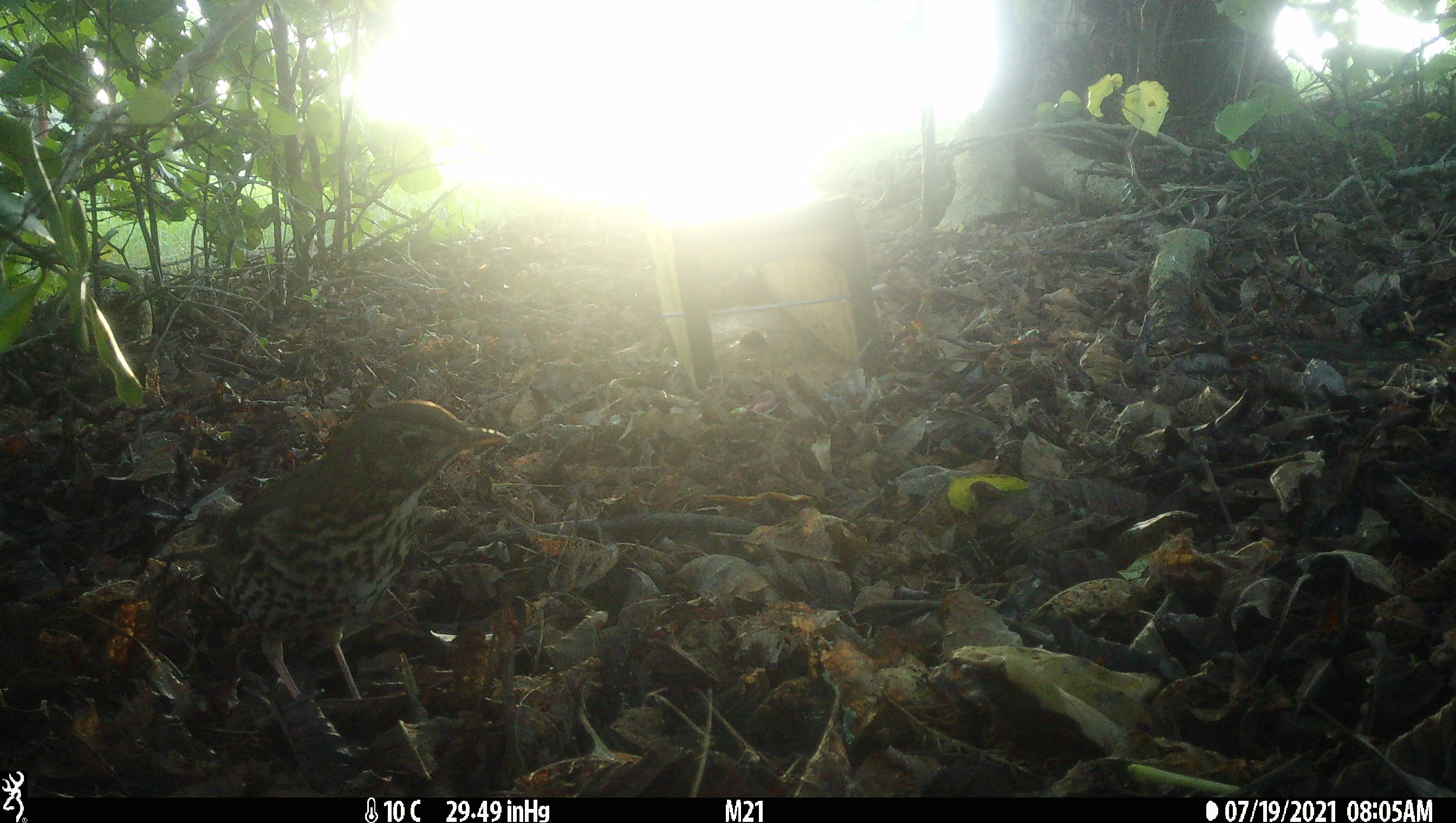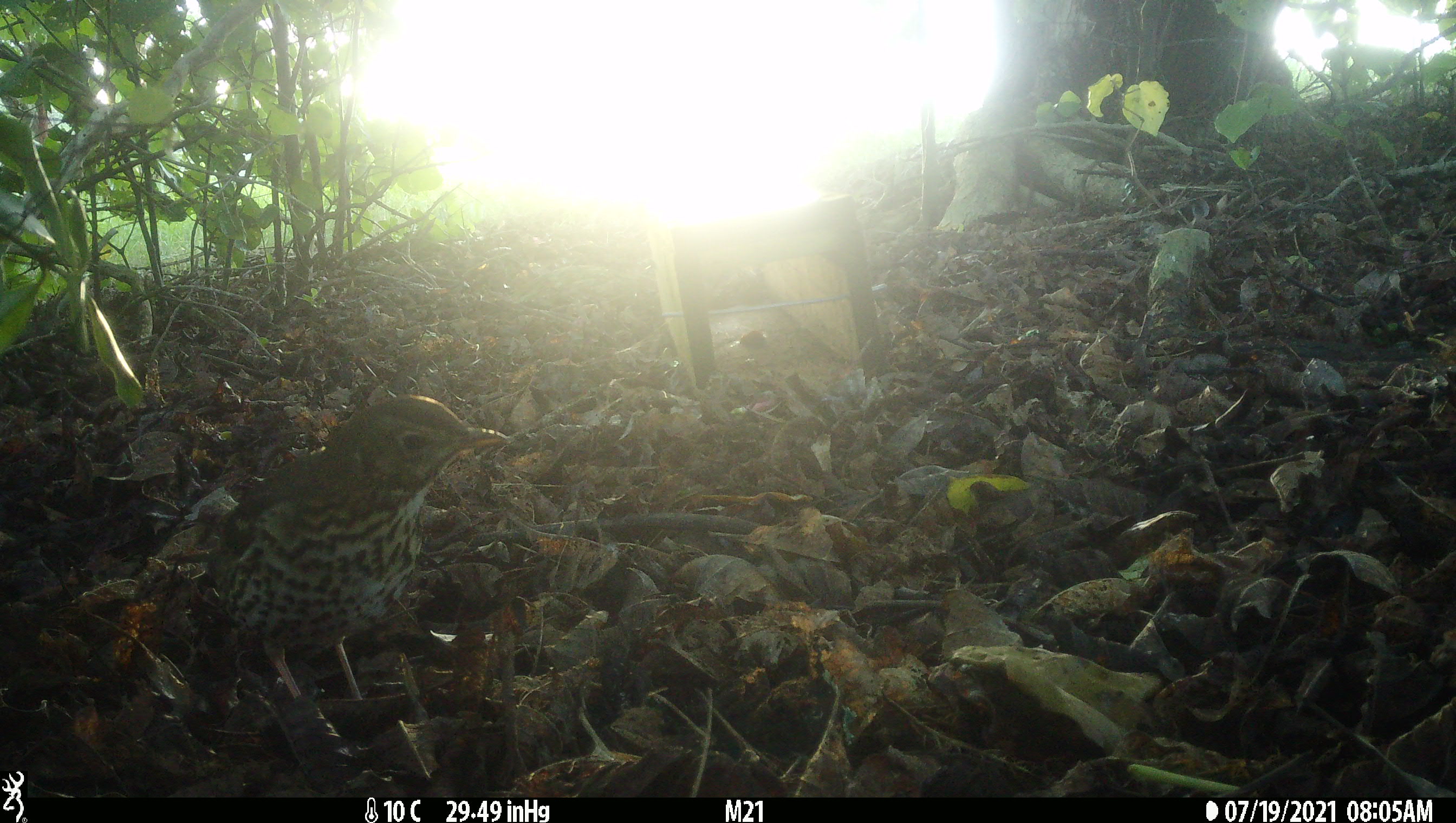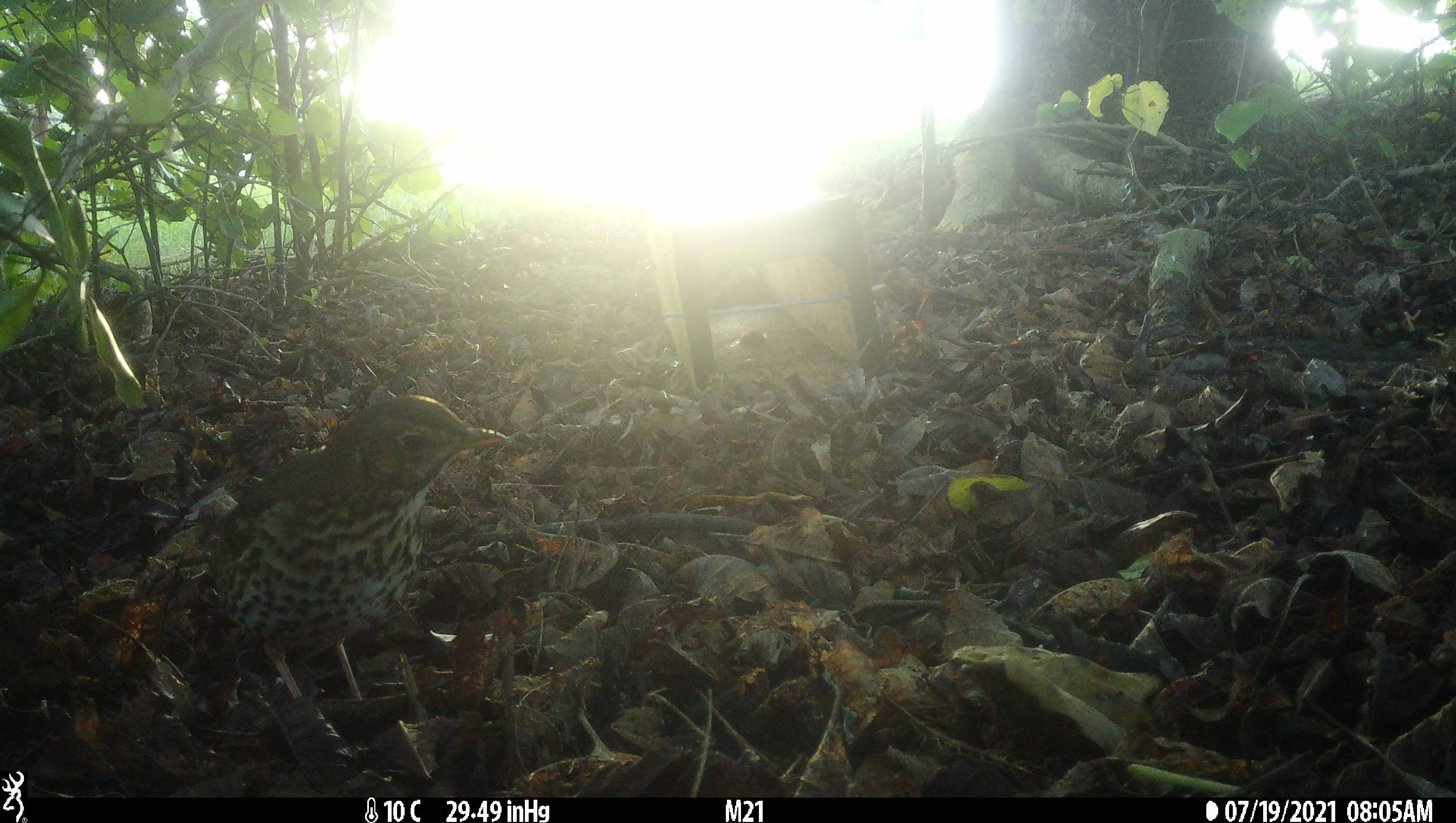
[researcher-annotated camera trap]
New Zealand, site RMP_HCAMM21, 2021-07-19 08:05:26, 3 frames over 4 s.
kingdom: Animalia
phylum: Chordata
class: Aves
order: Passeriformes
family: Turdidae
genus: Turdus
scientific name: Turdus philomelos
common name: song thrush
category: thrush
Thrush (song thrush) (Turdus philomelos).